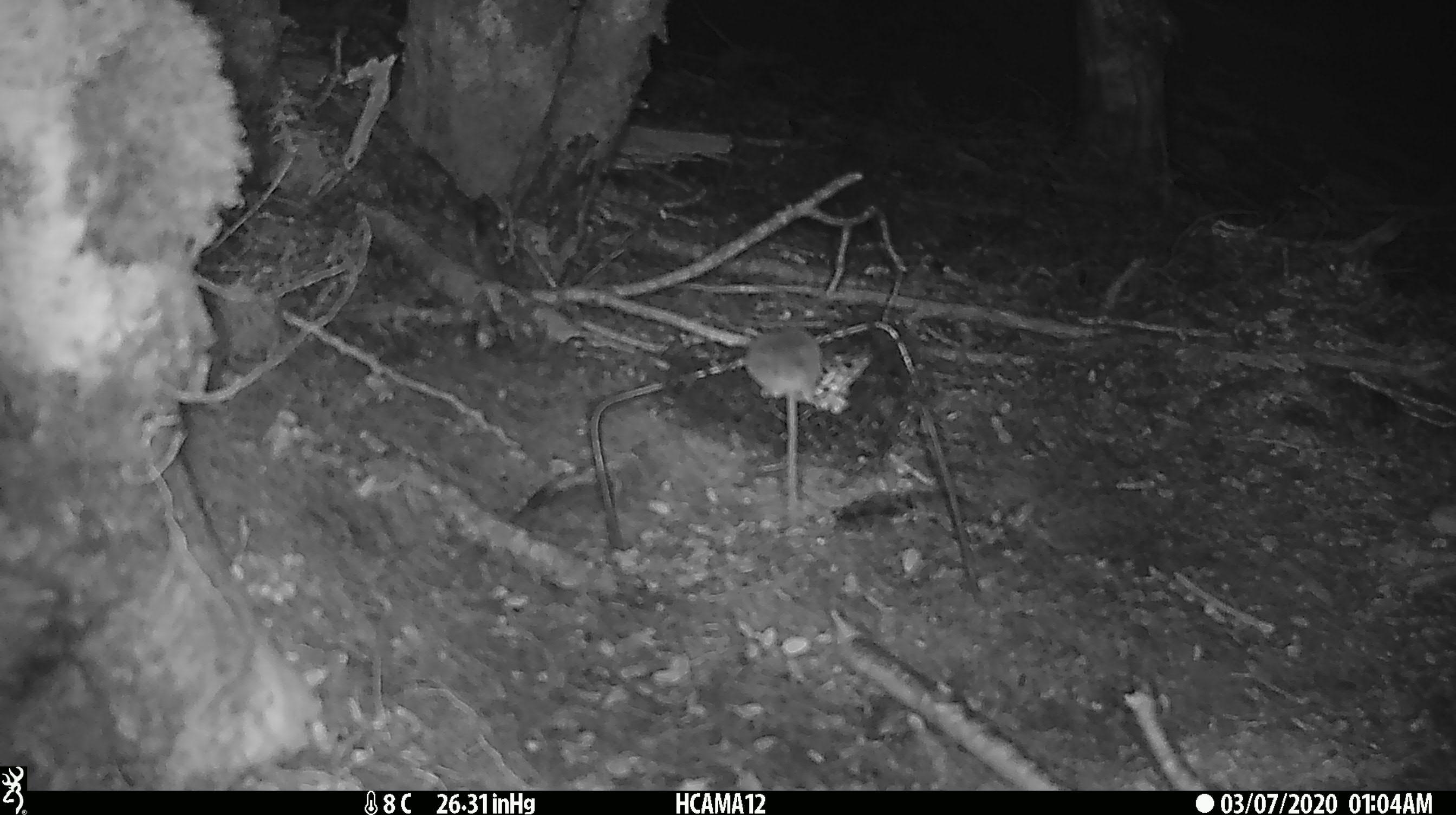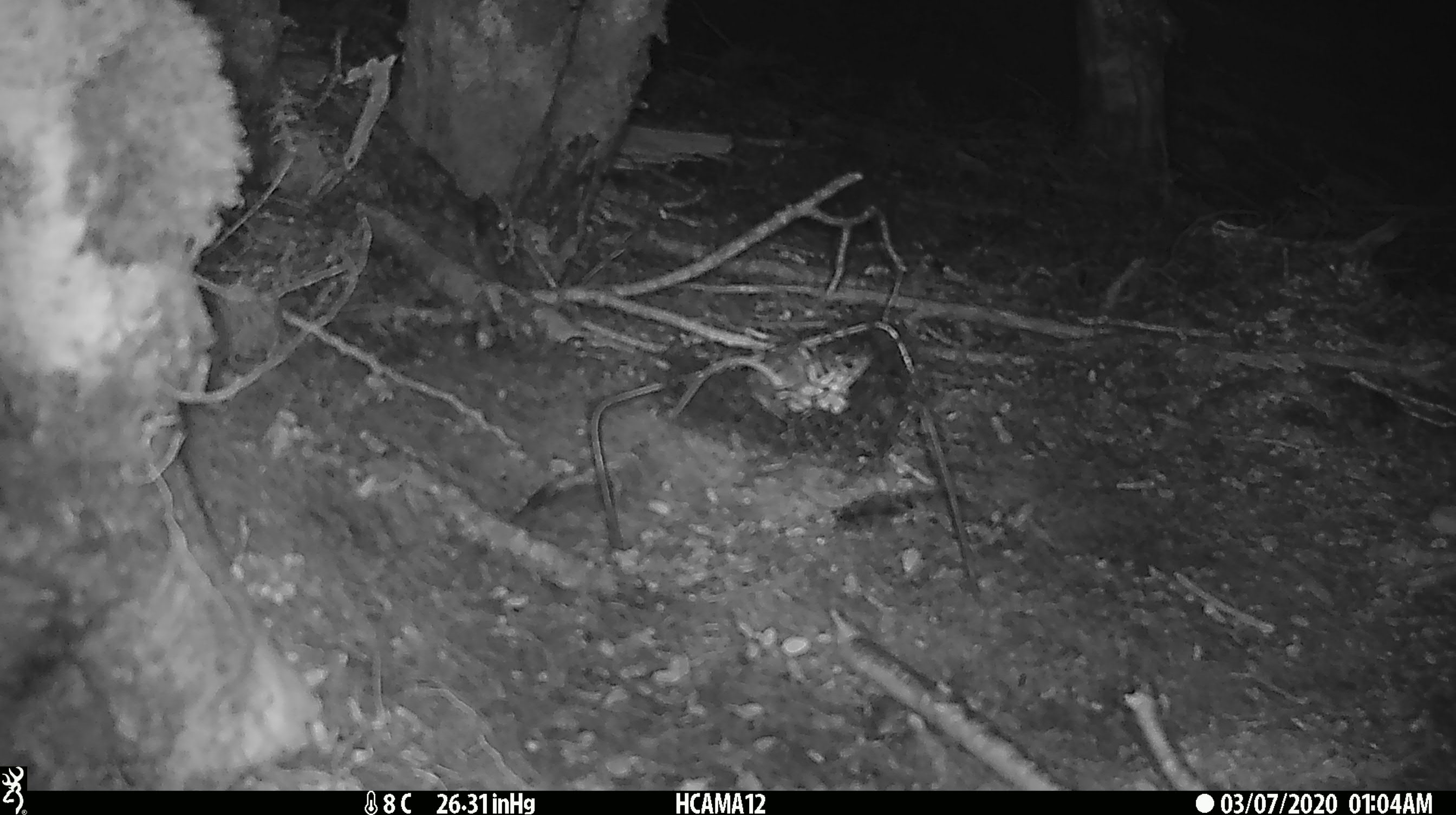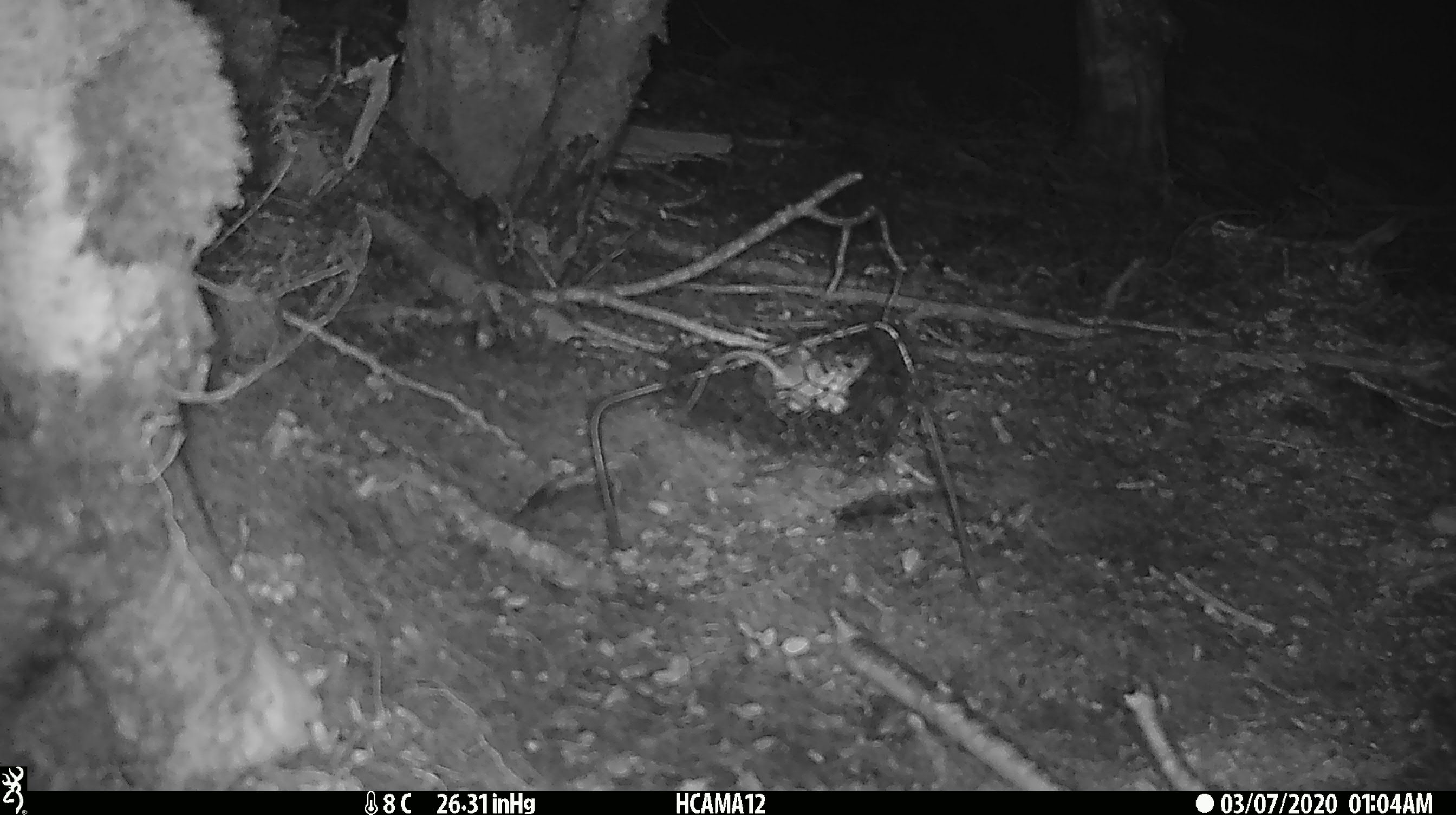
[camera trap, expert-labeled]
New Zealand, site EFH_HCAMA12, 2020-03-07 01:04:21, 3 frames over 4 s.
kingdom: Animalia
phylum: Chordata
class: Mammalia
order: Rodentia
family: Muridae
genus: Mus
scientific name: Mus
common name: mouse